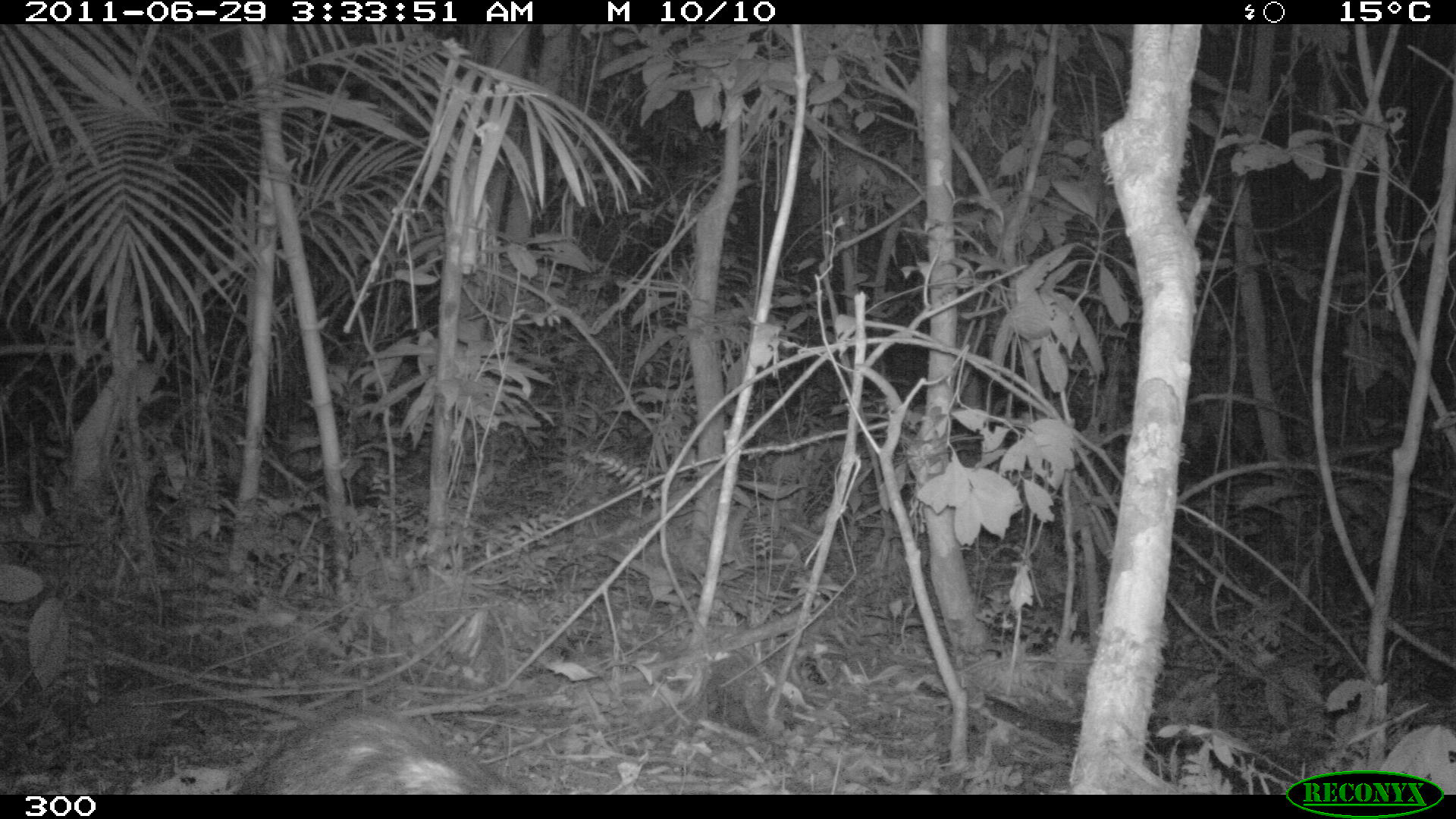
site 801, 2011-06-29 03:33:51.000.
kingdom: Animalia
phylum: Chordata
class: Mammalia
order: Didelphimorphia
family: Didelphidae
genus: Didelphis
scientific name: Didelphis marsupialis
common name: southern opossum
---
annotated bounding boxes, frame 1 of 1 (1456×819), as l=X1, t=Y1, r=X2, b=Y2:
didelphis marsupialis: l=236, t=706, r=521, b=795